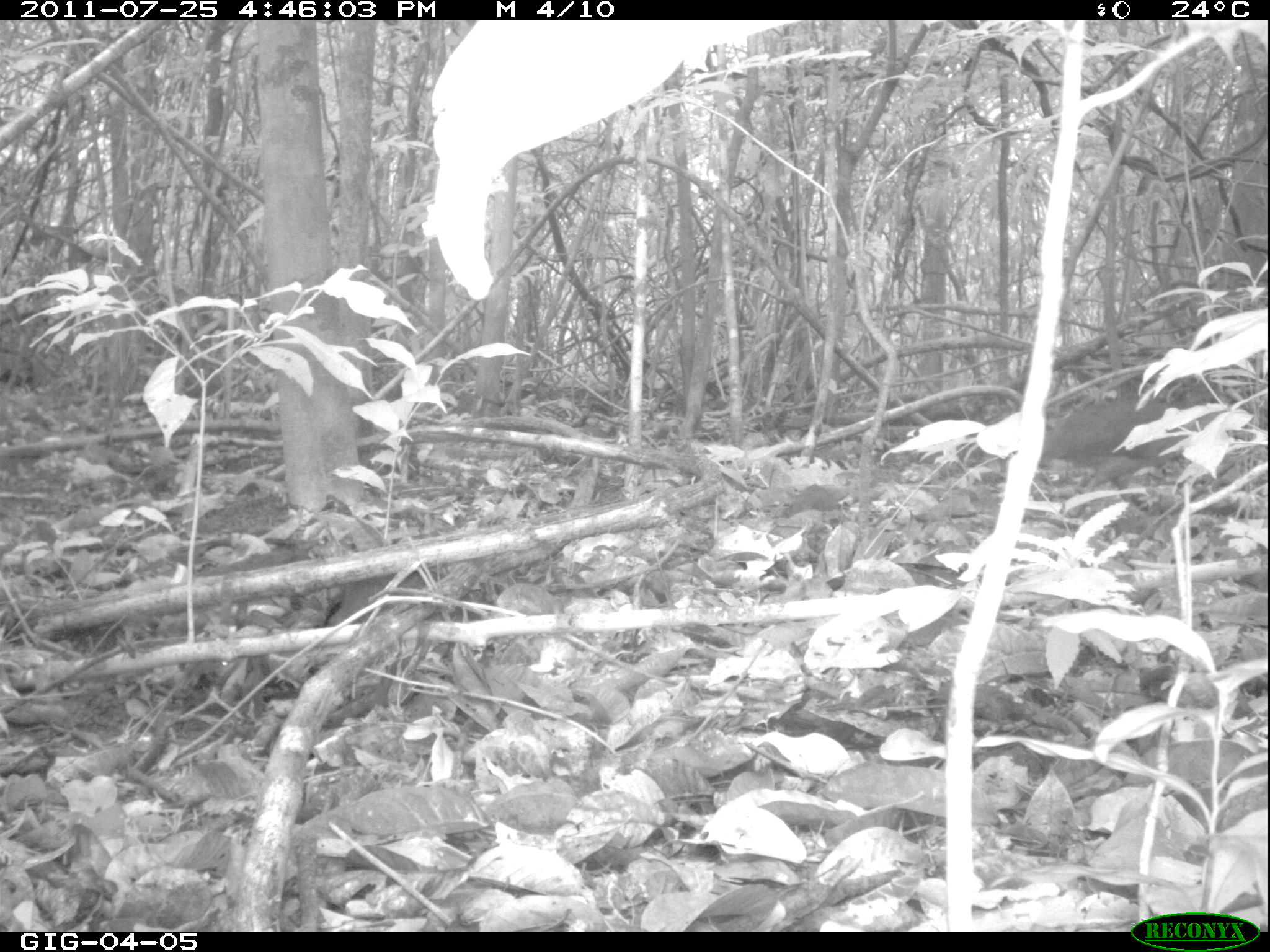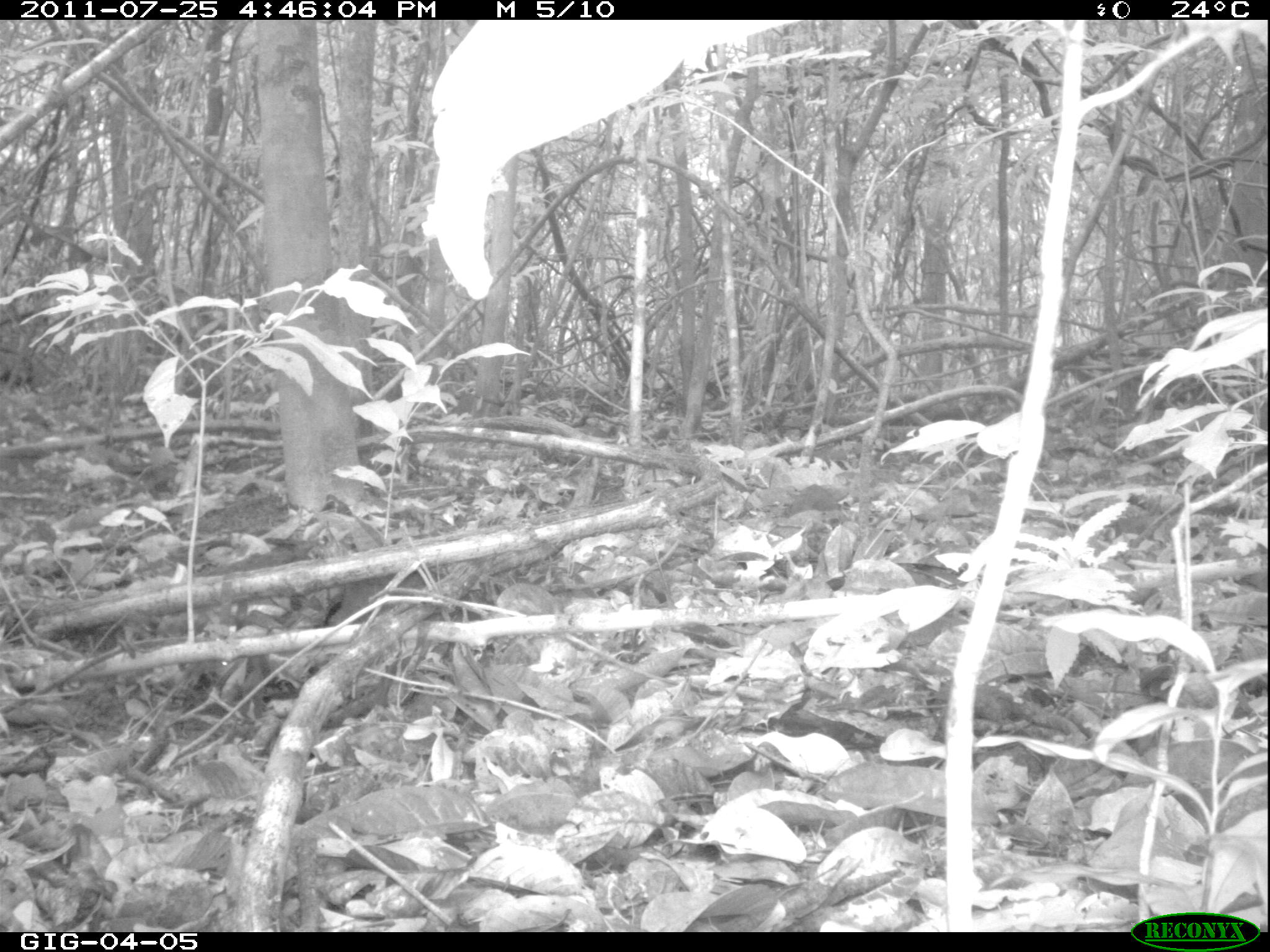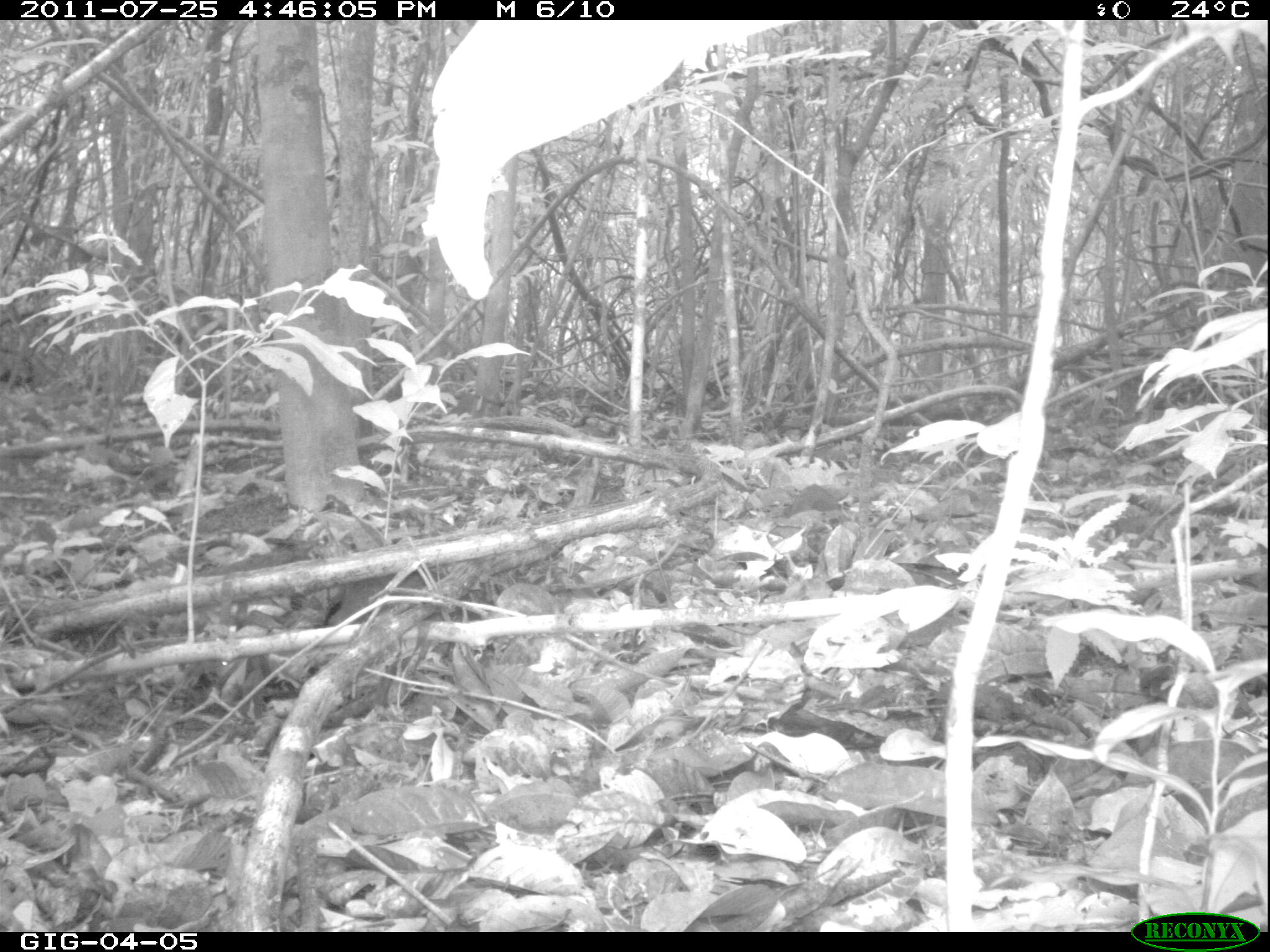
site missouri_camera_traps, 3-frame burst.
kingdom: Animalia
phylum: Chordata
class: Aves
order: Tinamiformes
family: Tinamidae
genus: Tinamus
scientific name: Tinamus major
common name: great tinamou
Great tinamou (Tinamus major). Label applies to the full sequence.